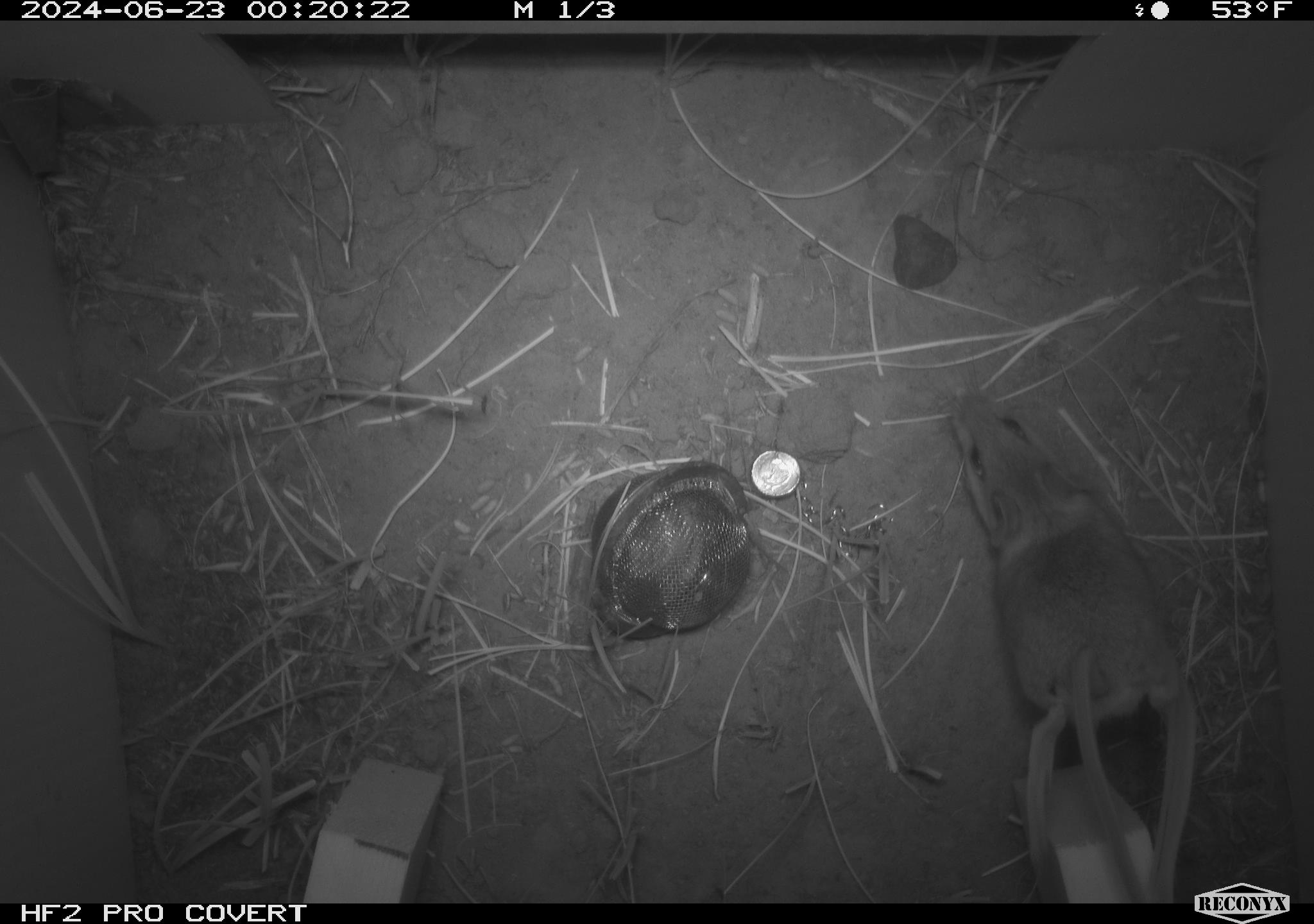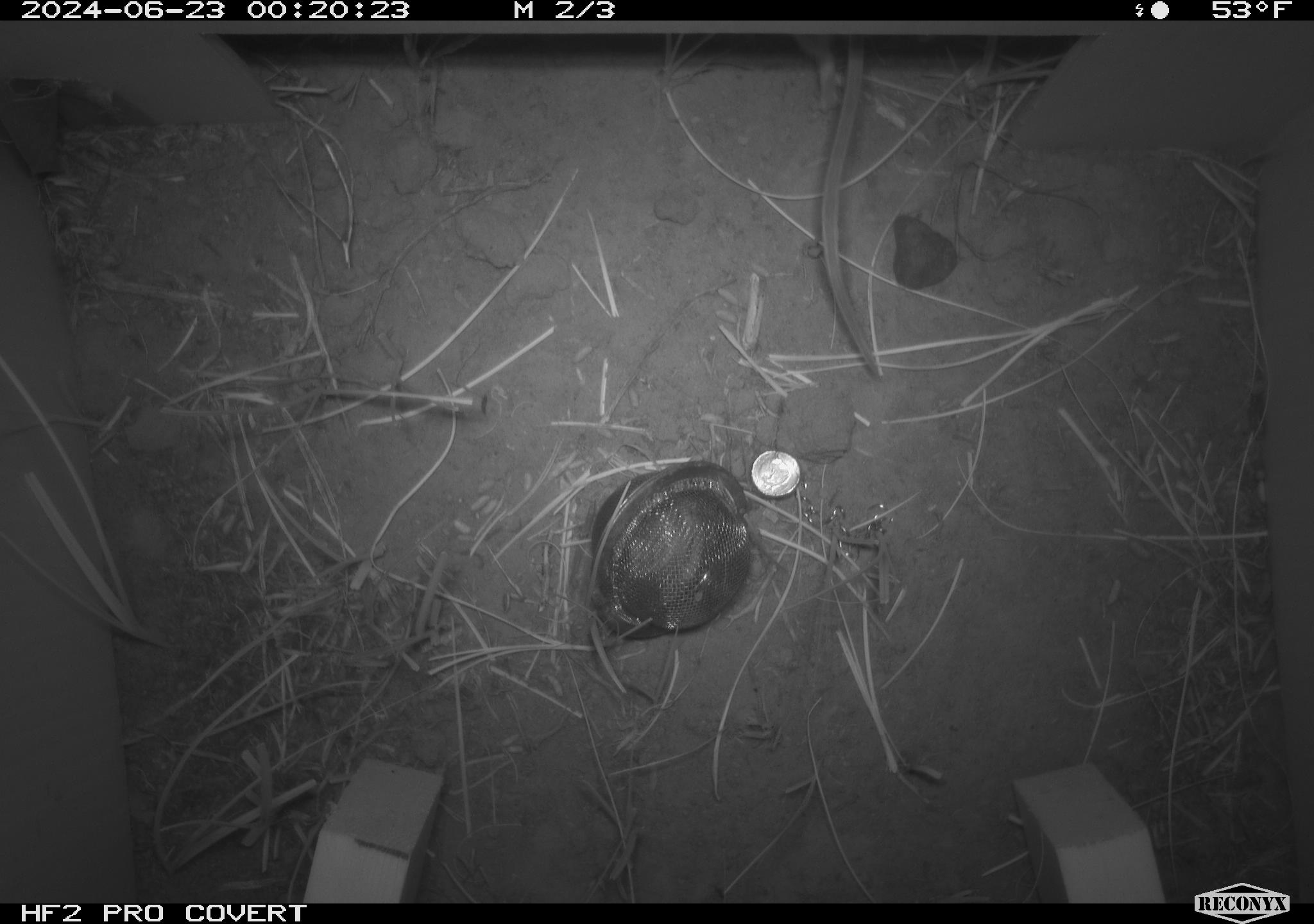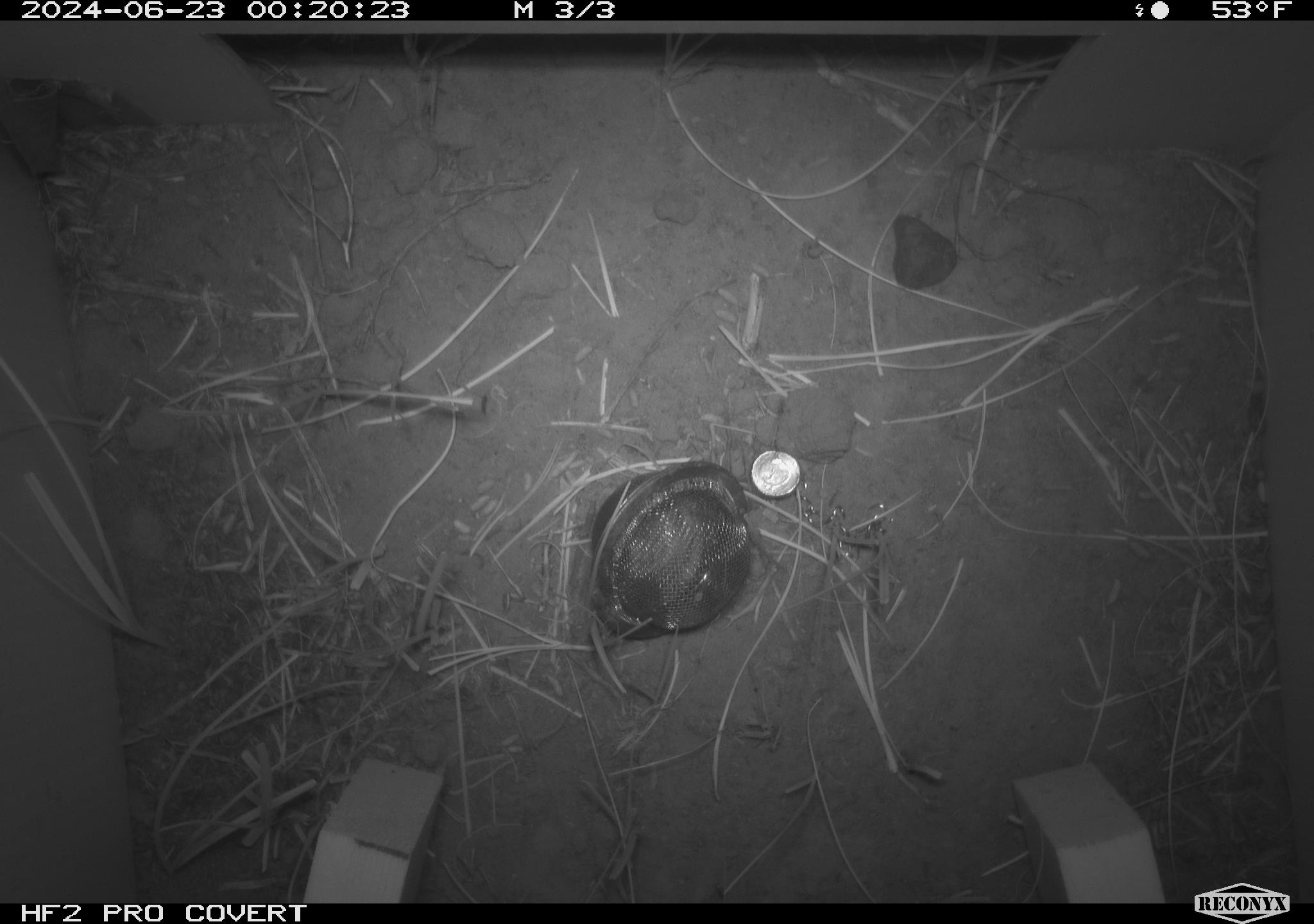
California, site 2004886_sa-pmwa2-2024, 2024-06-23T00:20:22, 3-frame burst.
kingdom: Animalia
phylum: Chordata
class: Mammalia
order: Rodentia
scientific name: Rodentia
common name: mouse species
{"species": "mouse species (Rodentia)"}